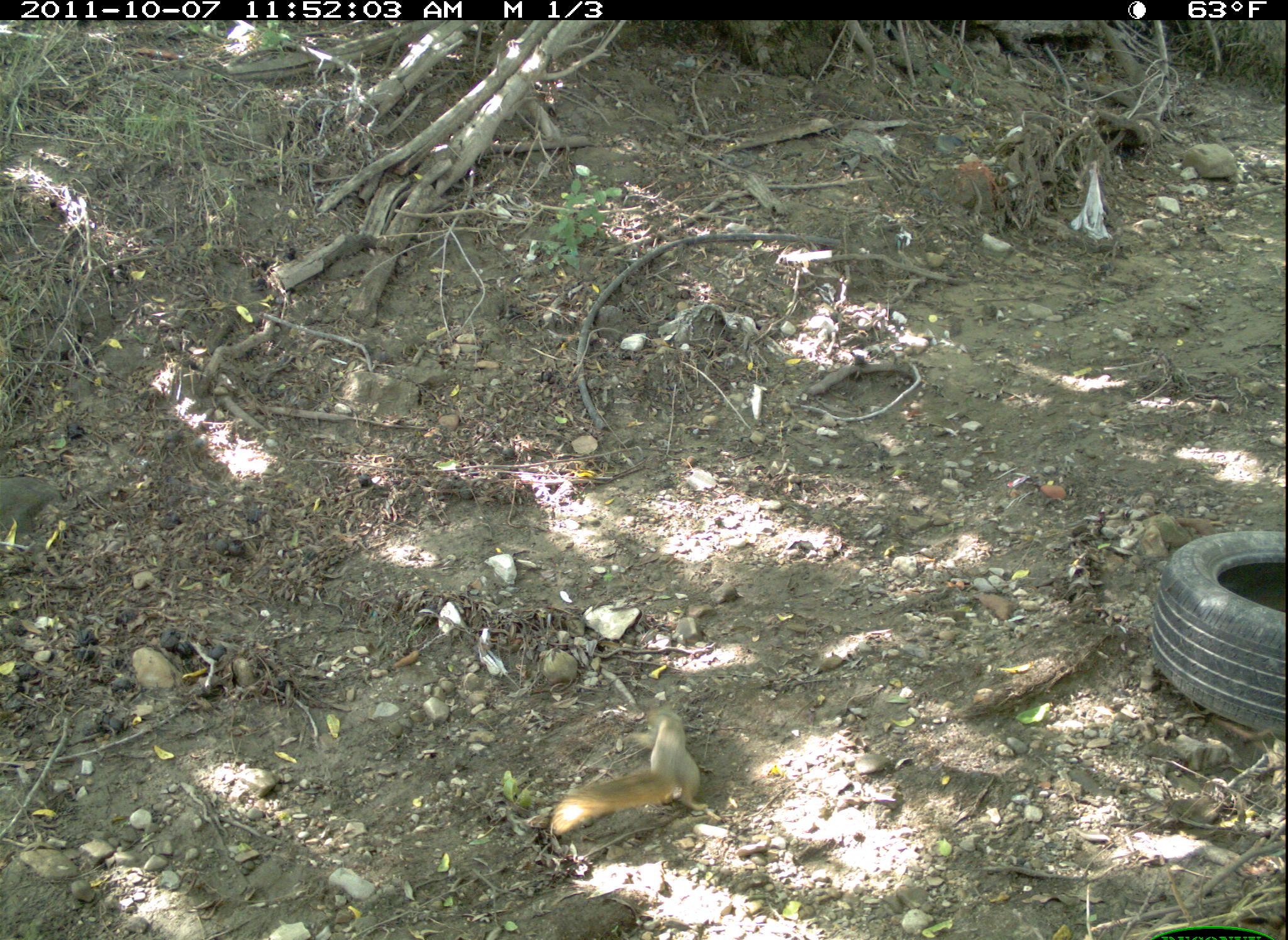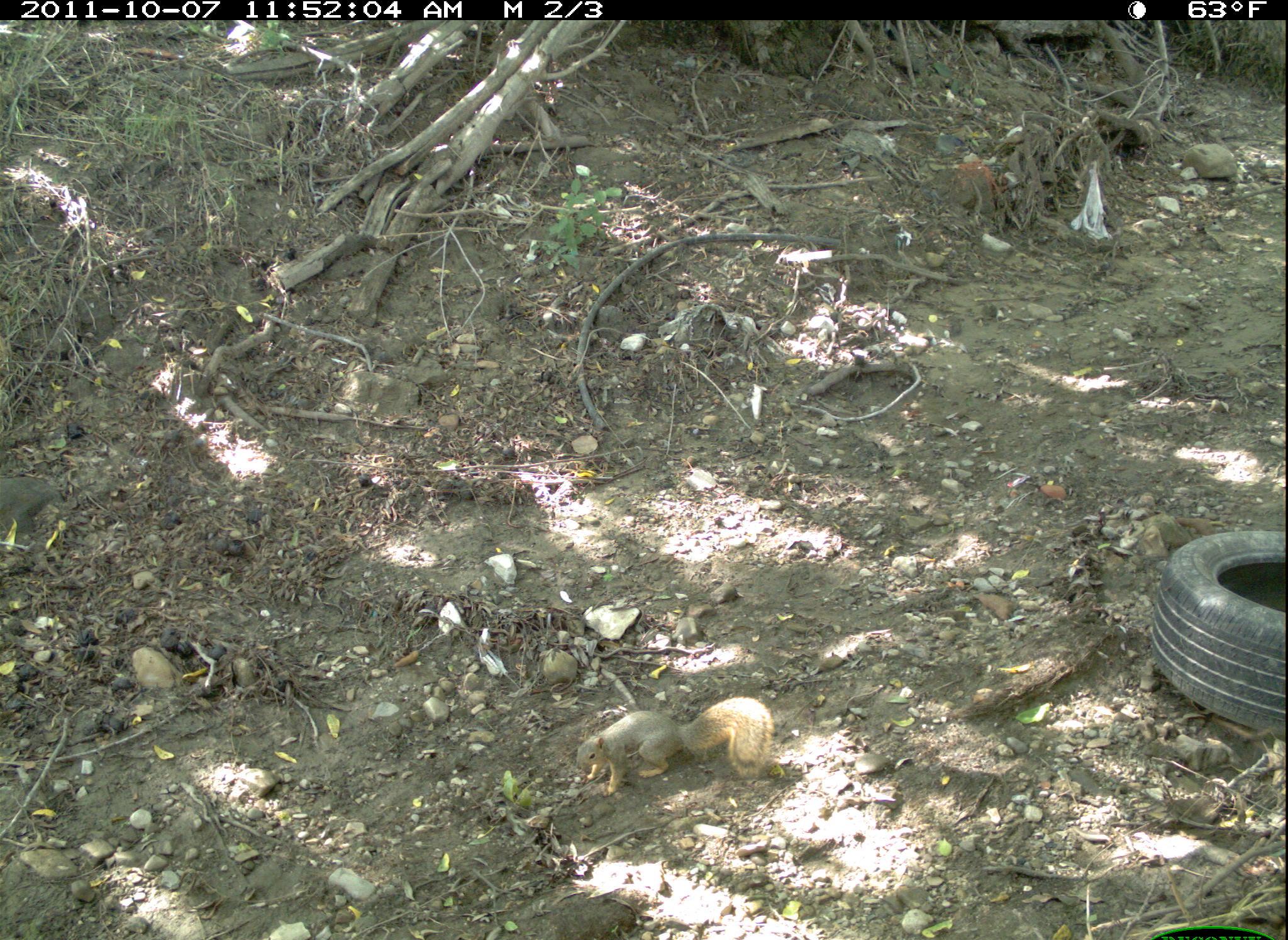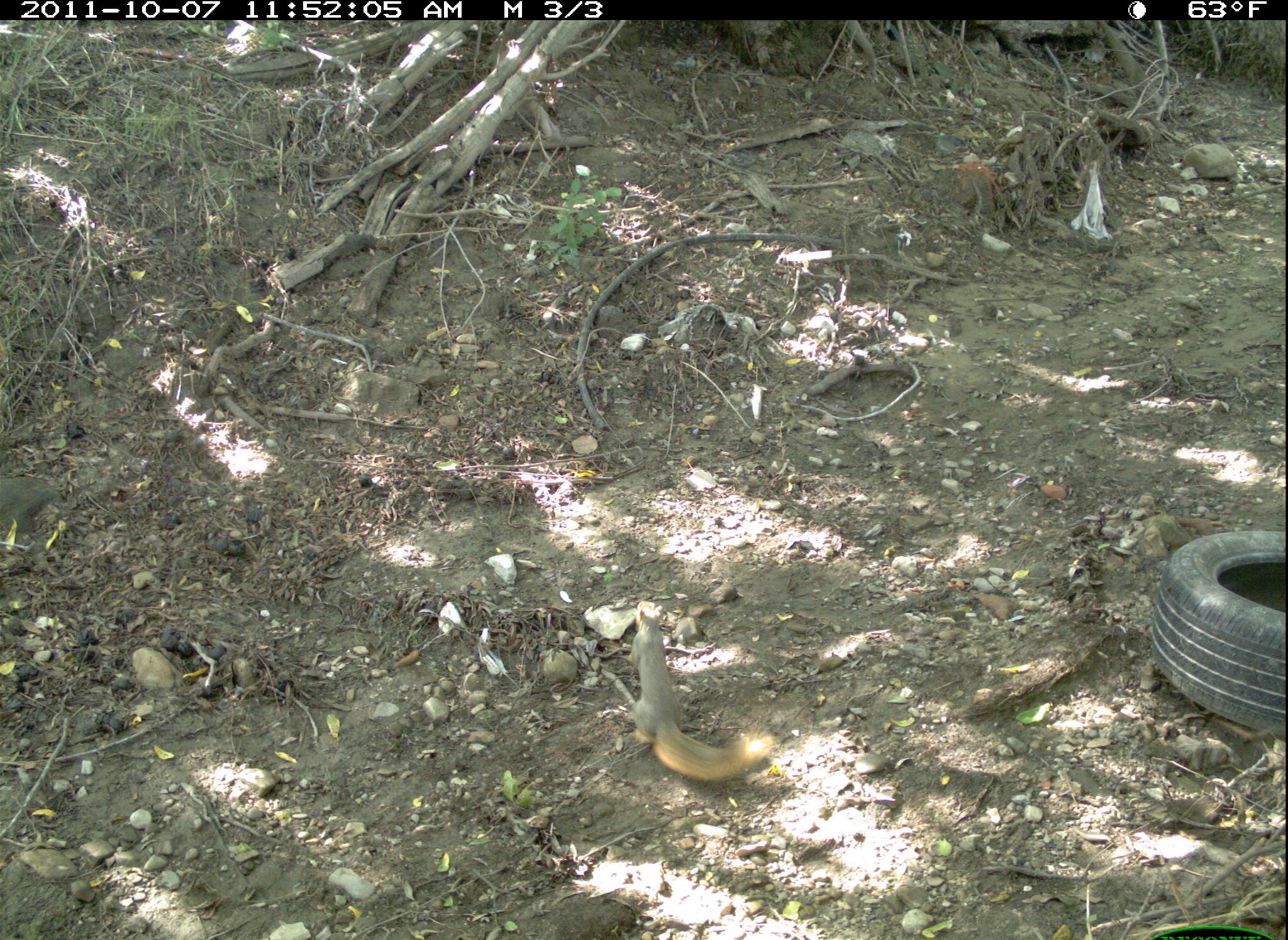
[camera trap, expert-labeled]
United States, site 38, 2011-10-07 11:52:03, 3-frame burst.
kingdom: Animalia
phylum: Chordata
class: Mammalia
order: Rodentia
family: Sciuridae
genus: Sciurus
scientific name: Sciurus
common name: squirrel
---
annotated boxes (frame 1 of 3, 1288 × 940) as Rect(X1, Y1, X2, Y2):
squirrel: Rect(533, 686, 723, 842)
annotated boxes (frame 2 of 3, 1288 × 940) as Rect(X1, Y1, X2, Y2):
squirrel: Rect(572, 691, 782, 803)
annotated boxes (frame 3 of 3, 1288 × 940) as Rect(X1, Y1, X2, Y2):
squirrel: Rect(613, 588, 787, 788)